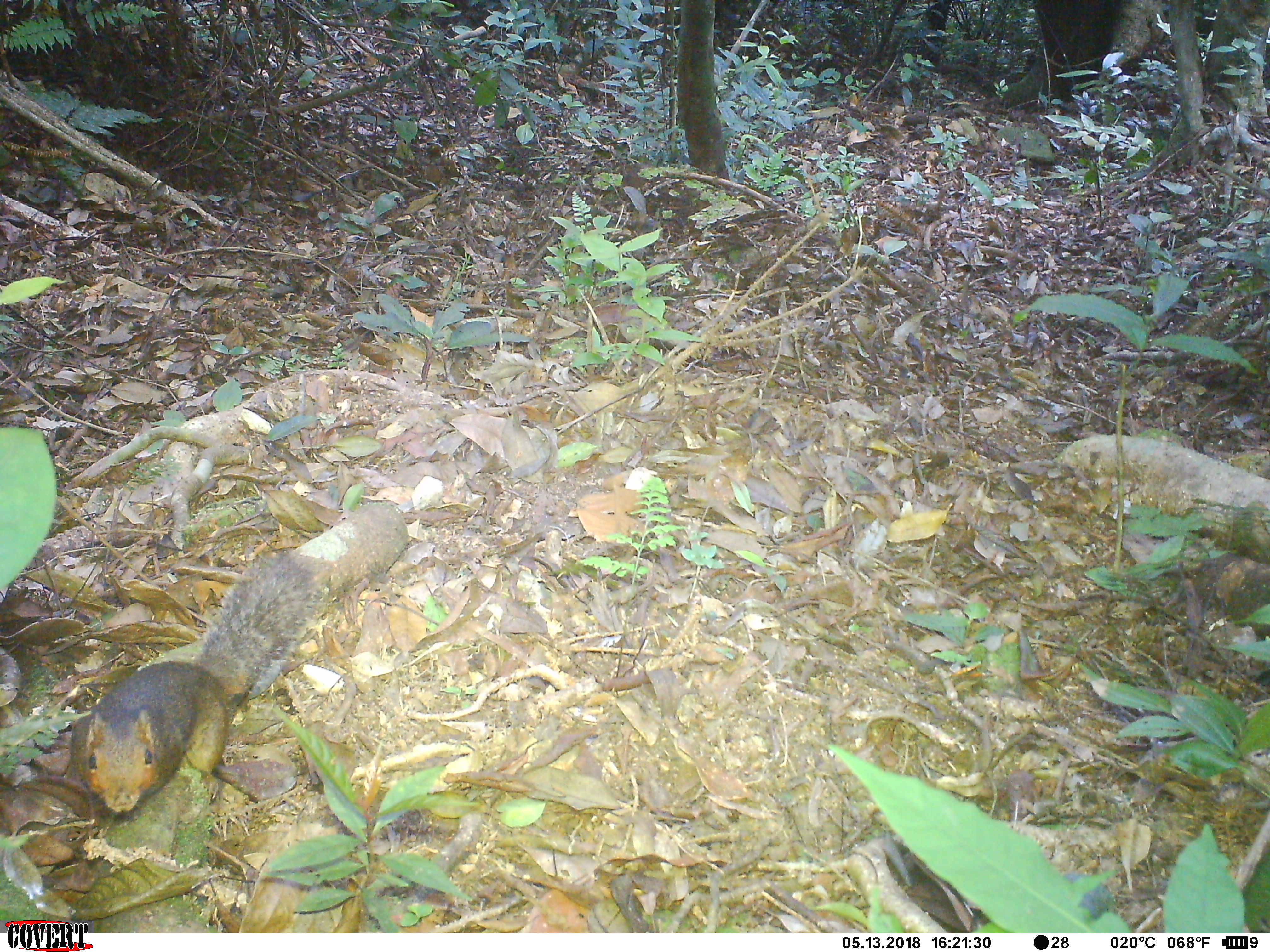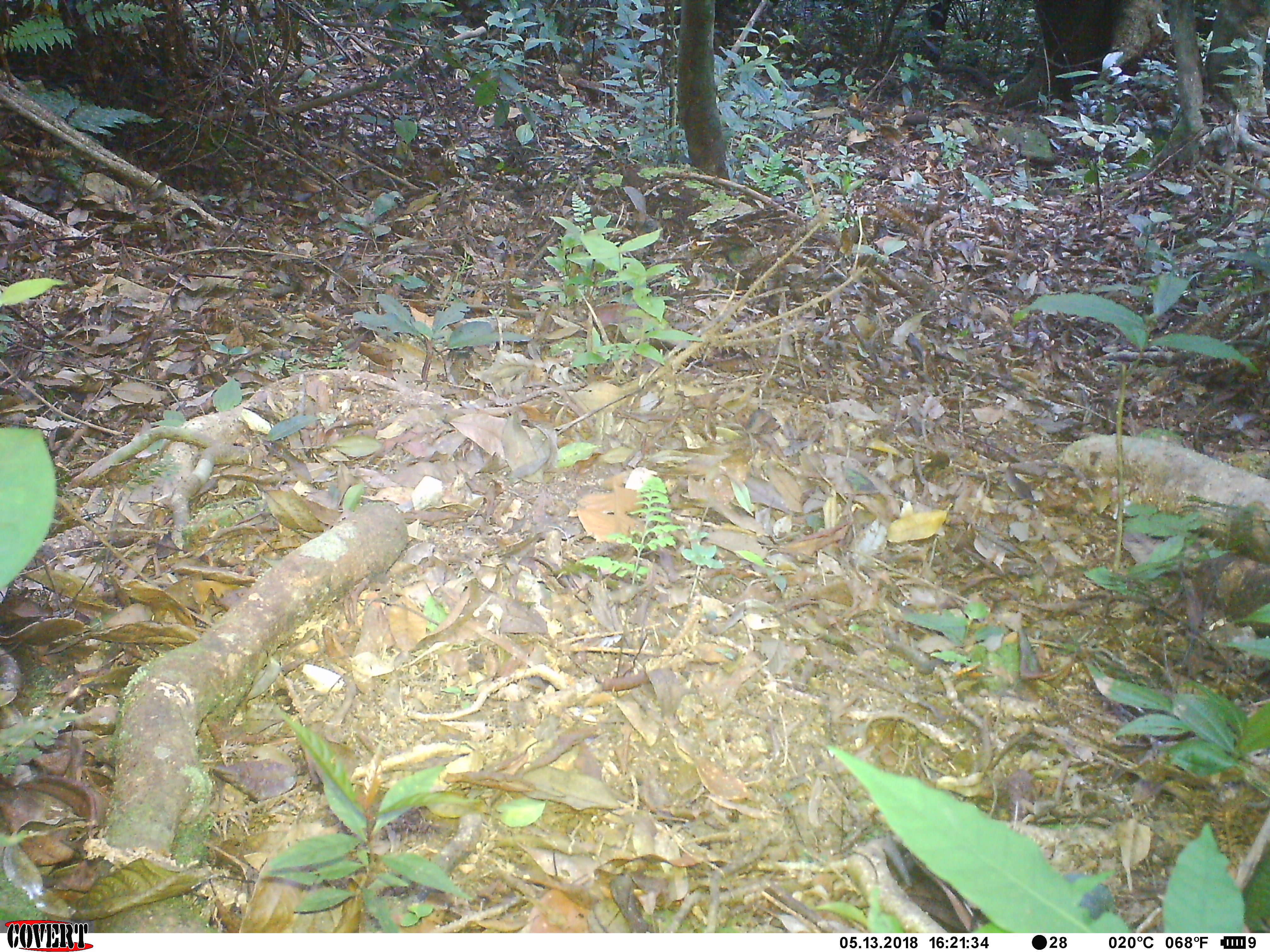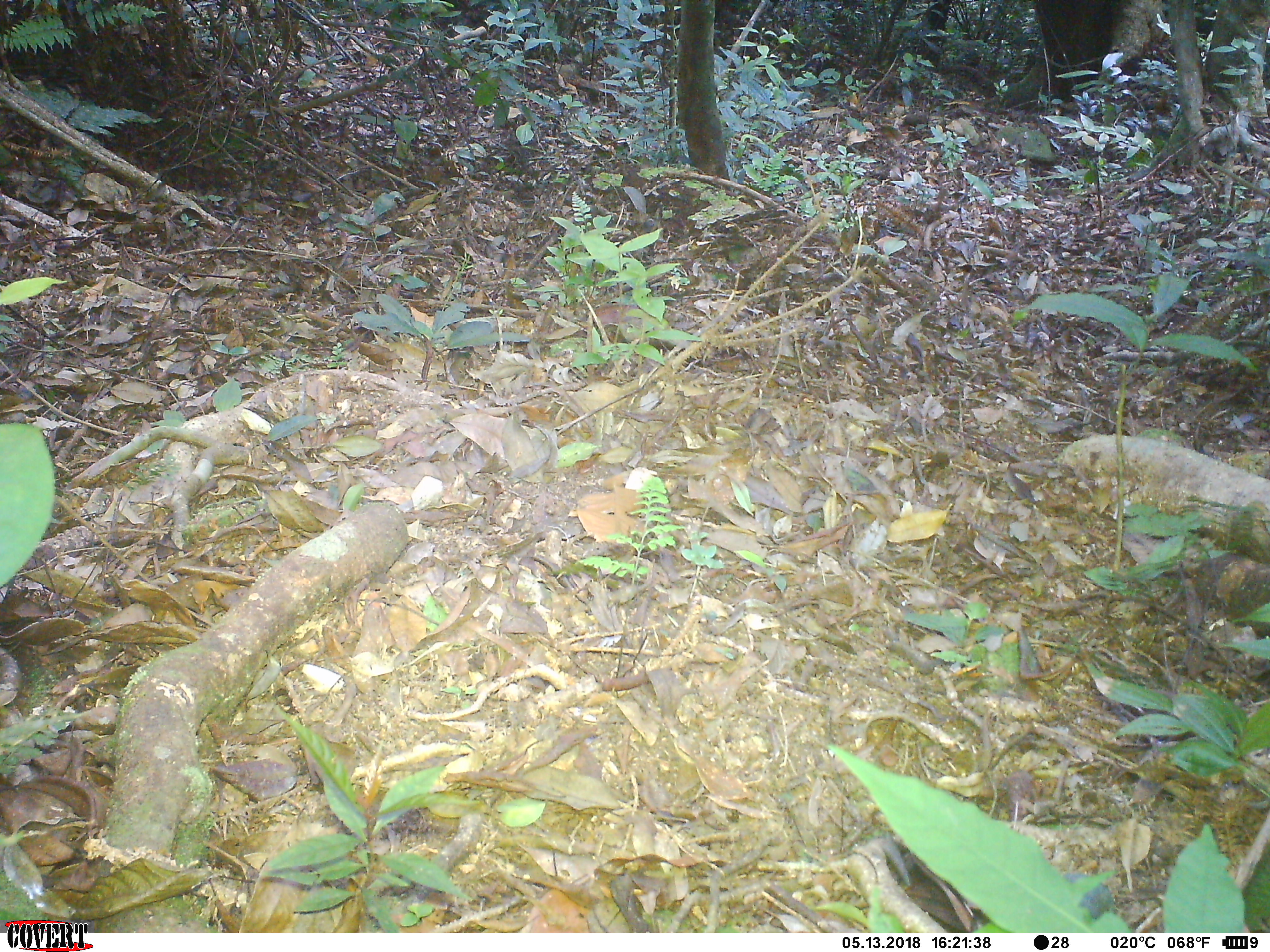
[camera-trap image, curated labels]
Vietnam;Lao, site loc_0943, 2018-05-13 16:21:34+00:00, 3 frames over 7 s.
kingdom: Animalia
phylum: Chordata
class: Mammalia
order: Rodentia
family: Sciuridae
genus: Dremomys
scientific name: Dremomys rufigenis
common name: red-cheeked squirrel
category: red cheeked squirrel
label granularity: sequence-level